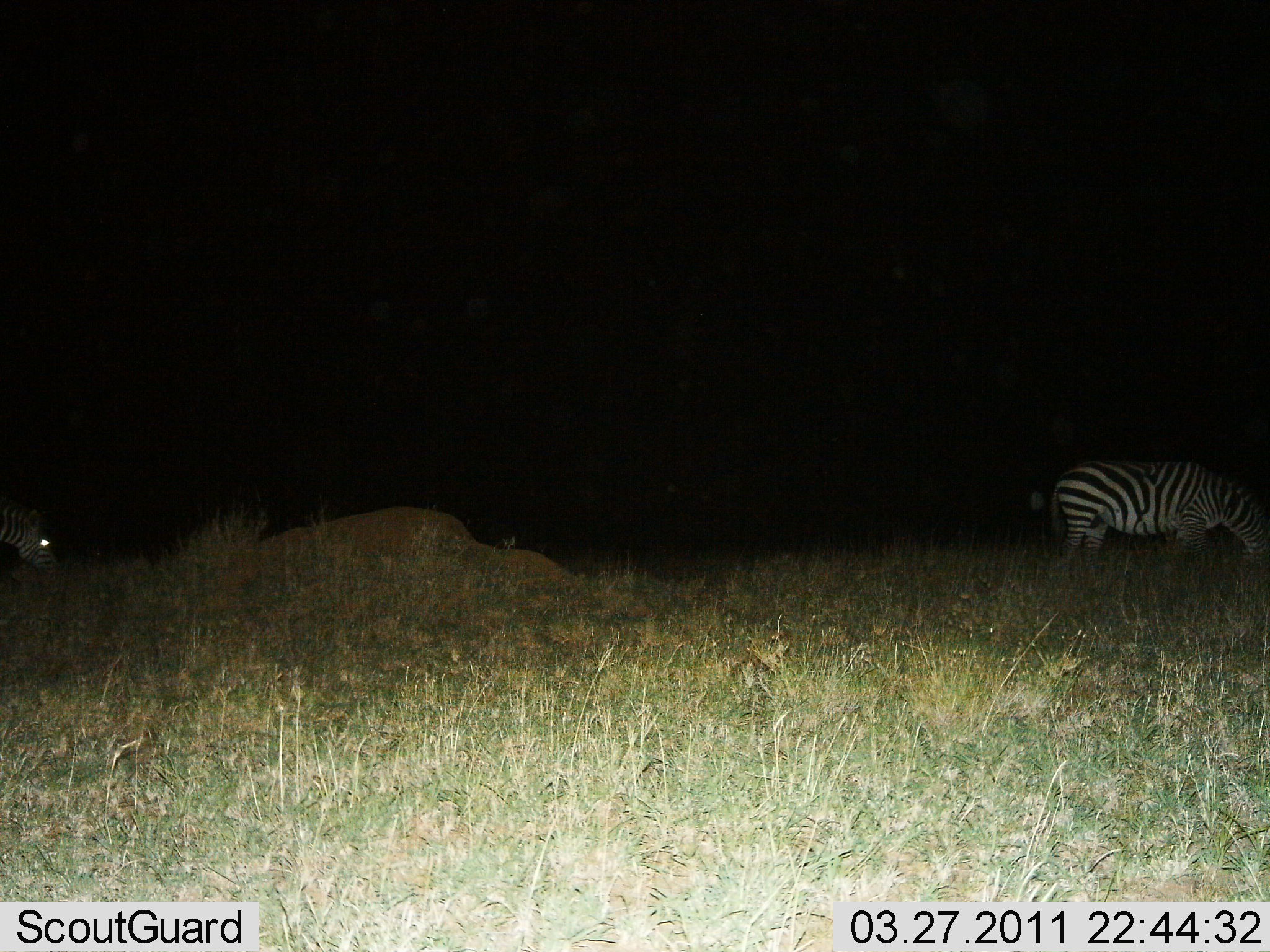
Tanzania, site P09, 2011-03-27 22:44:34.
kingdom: Animalia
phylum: Chordata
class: Mammalia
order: Perissodactyla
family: Equidae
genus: Equus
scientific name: Equus quagga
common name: plains zebra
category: zebra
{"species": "zebra (plains zebra) (Equus quagga)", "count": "2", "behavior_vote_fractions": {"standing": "23%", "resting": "0%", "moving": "23%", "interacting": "0%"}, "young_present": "0%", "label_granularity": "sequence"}